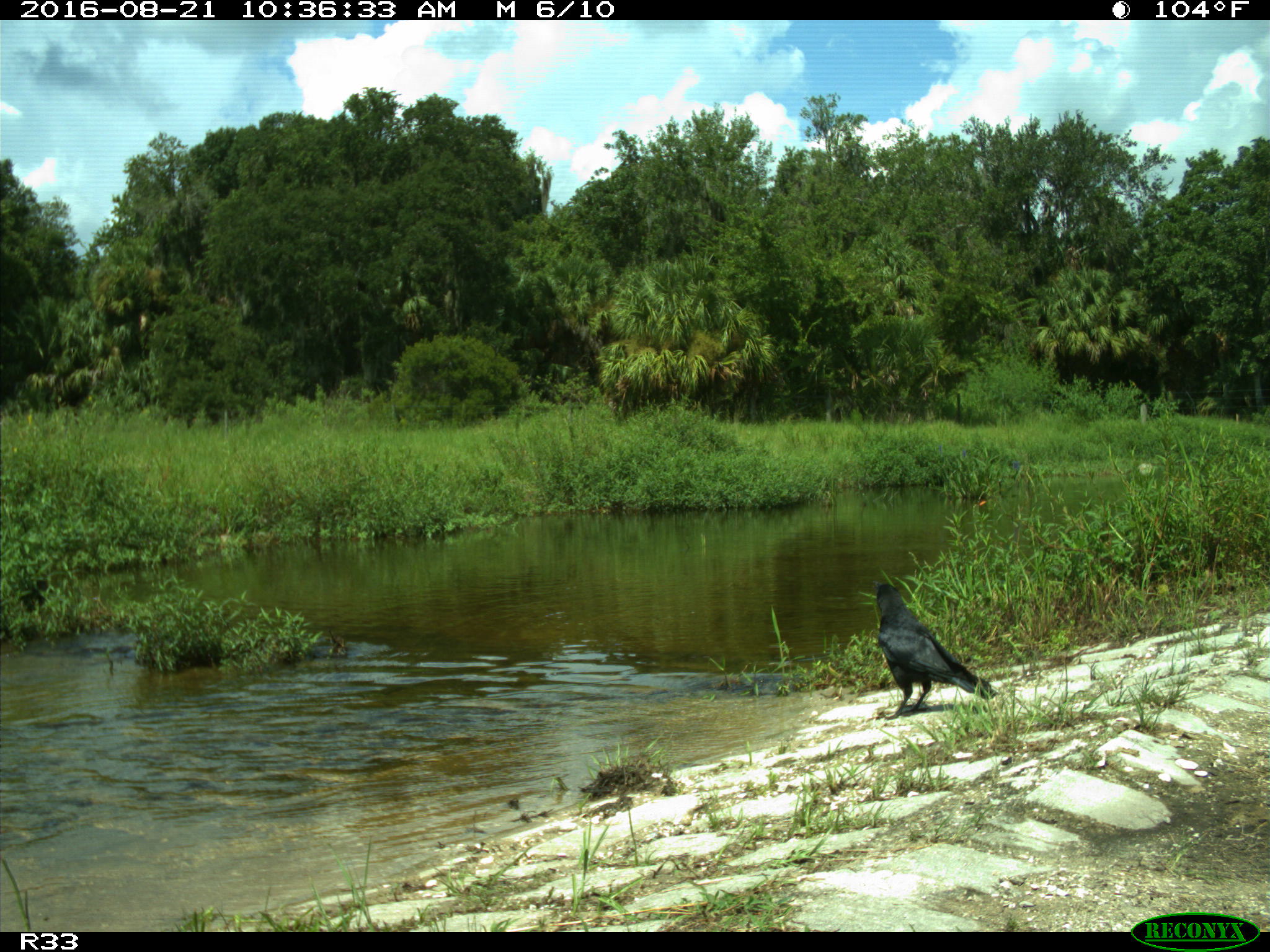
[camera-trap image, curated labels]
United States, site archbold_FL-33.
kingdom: Animalia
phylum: Chordata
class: Aves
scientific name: Aves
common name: birds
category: unidentified bird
Unidentified bird (birds) (Aves).